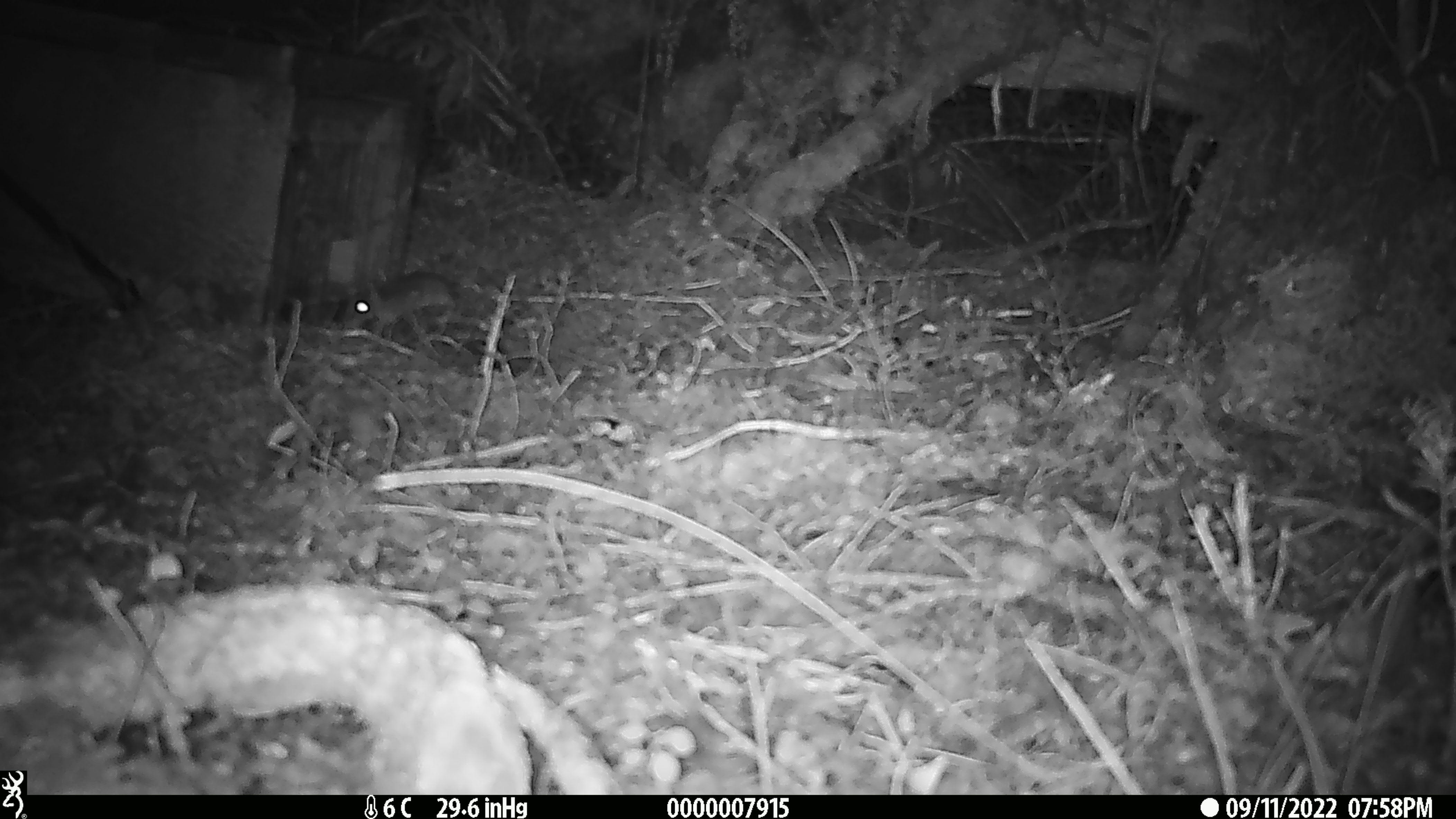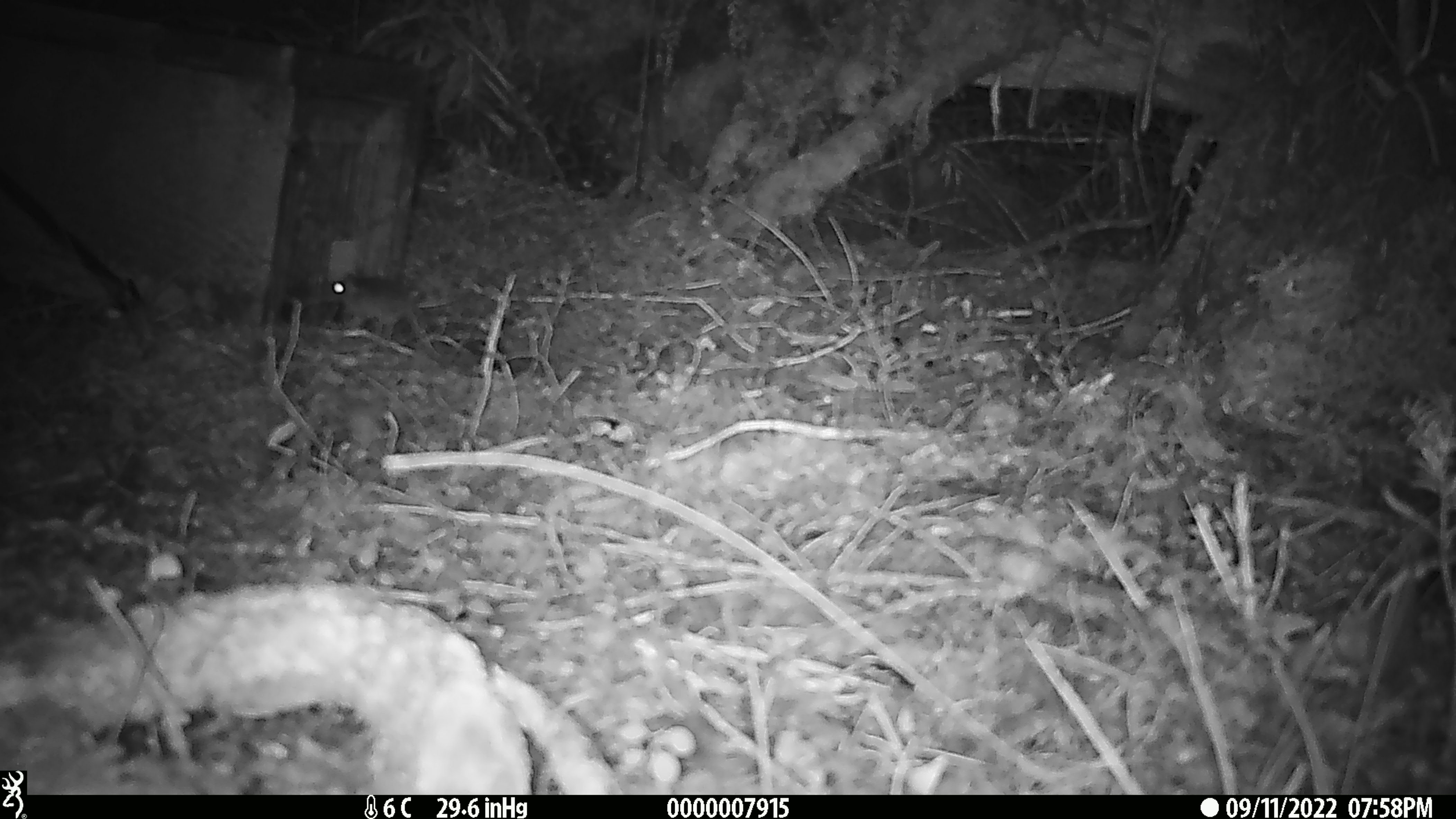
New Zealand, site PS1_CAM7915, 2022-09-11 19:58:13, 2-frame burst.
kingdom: Animalia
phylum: Chordata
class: Mammalia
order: Rodentia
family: Muridae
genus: Mus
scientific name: Mus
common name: mouse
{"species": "mouse (Mus)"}